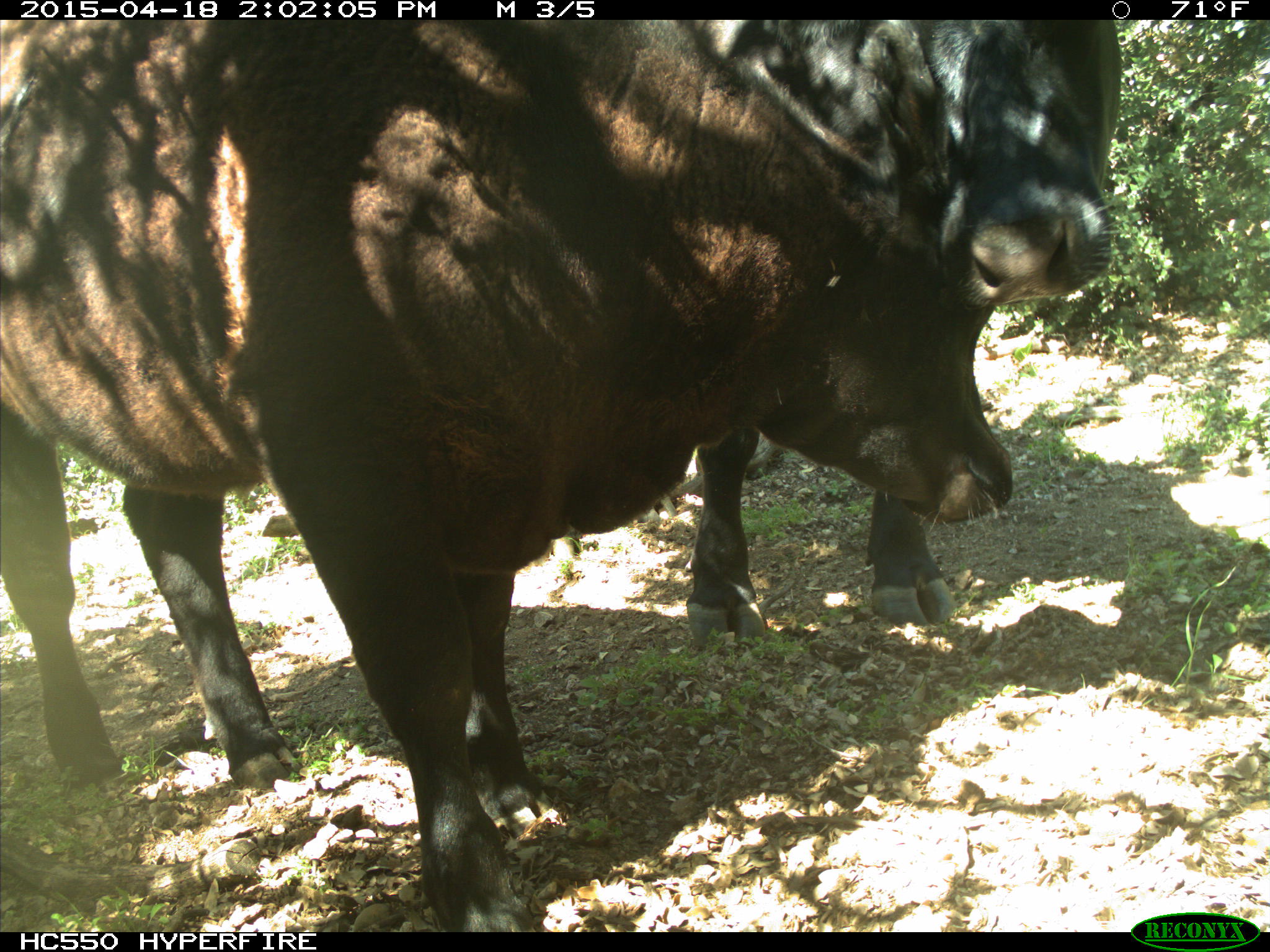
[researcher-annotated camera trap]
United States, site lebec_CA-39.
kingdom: Animalia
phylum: Chordata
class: Mammalia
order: Artiodactyla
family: Bovidae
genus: Bos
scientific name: Bos taurus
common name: domestic cow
Bos taurus (domestic cow).